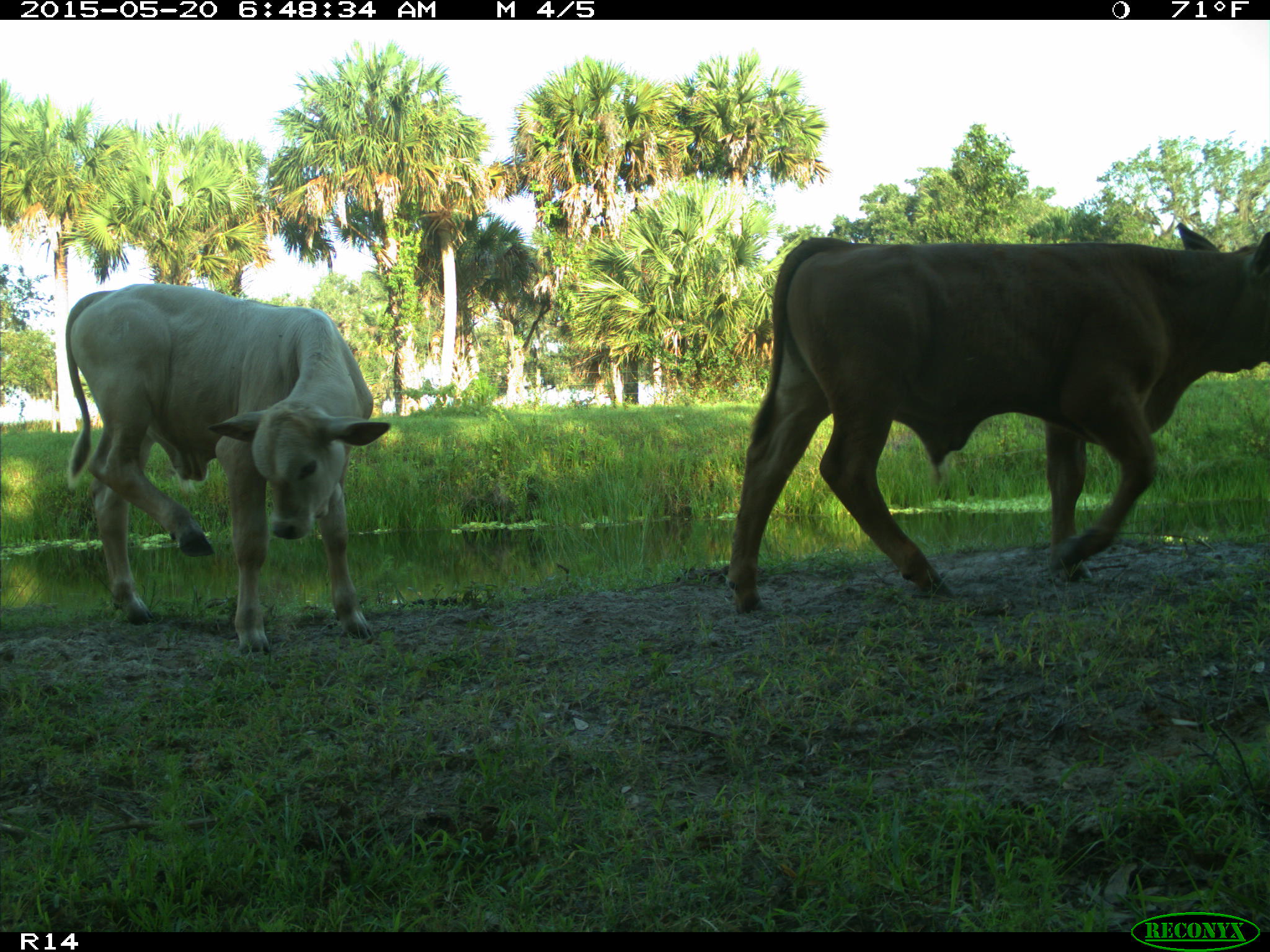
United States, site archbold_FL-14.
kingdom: Animalia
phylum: Chordata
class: Mammalia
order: Artiodactyla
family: Bovidae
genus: Bos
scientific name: Bos taurus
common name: domestic cow